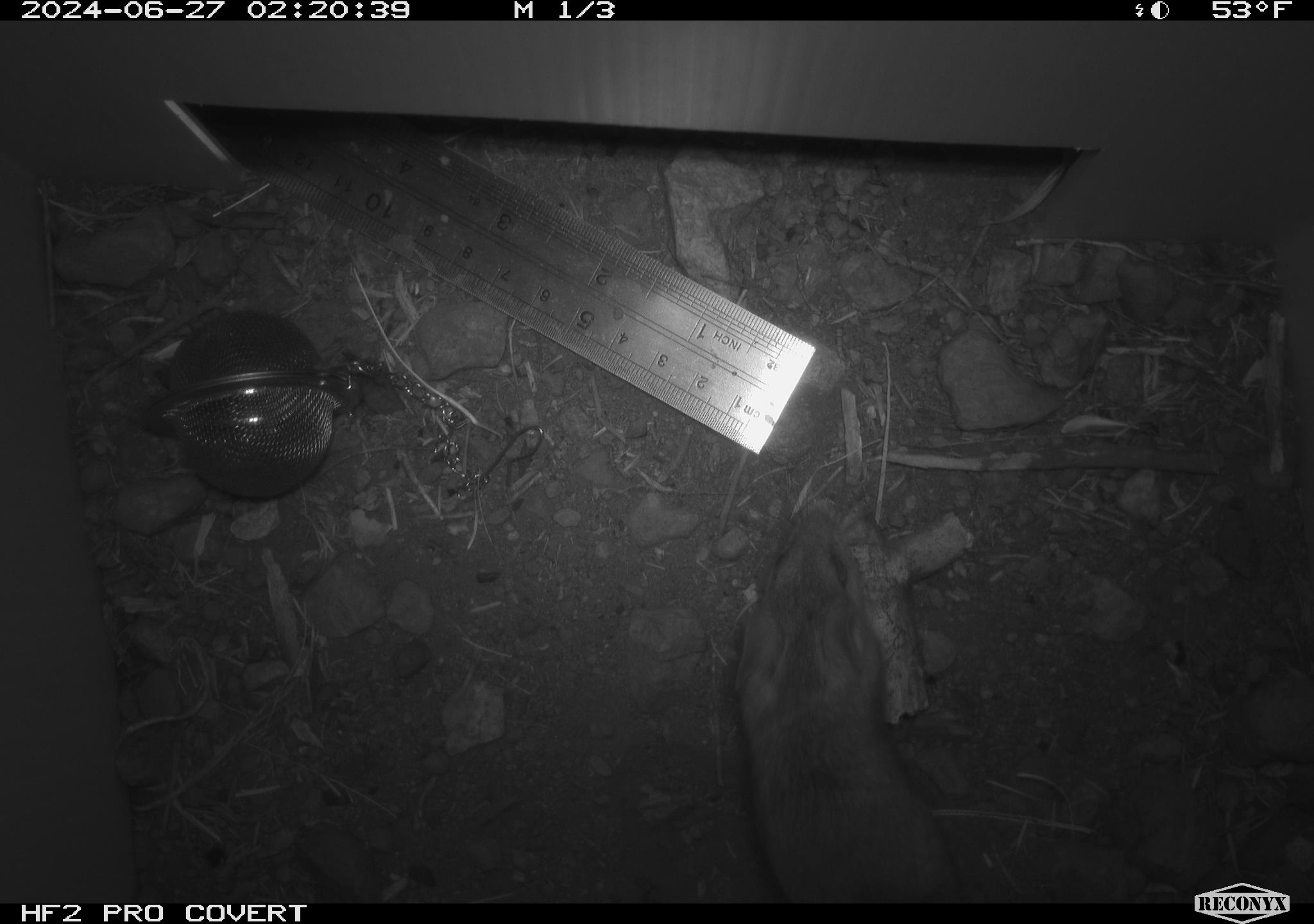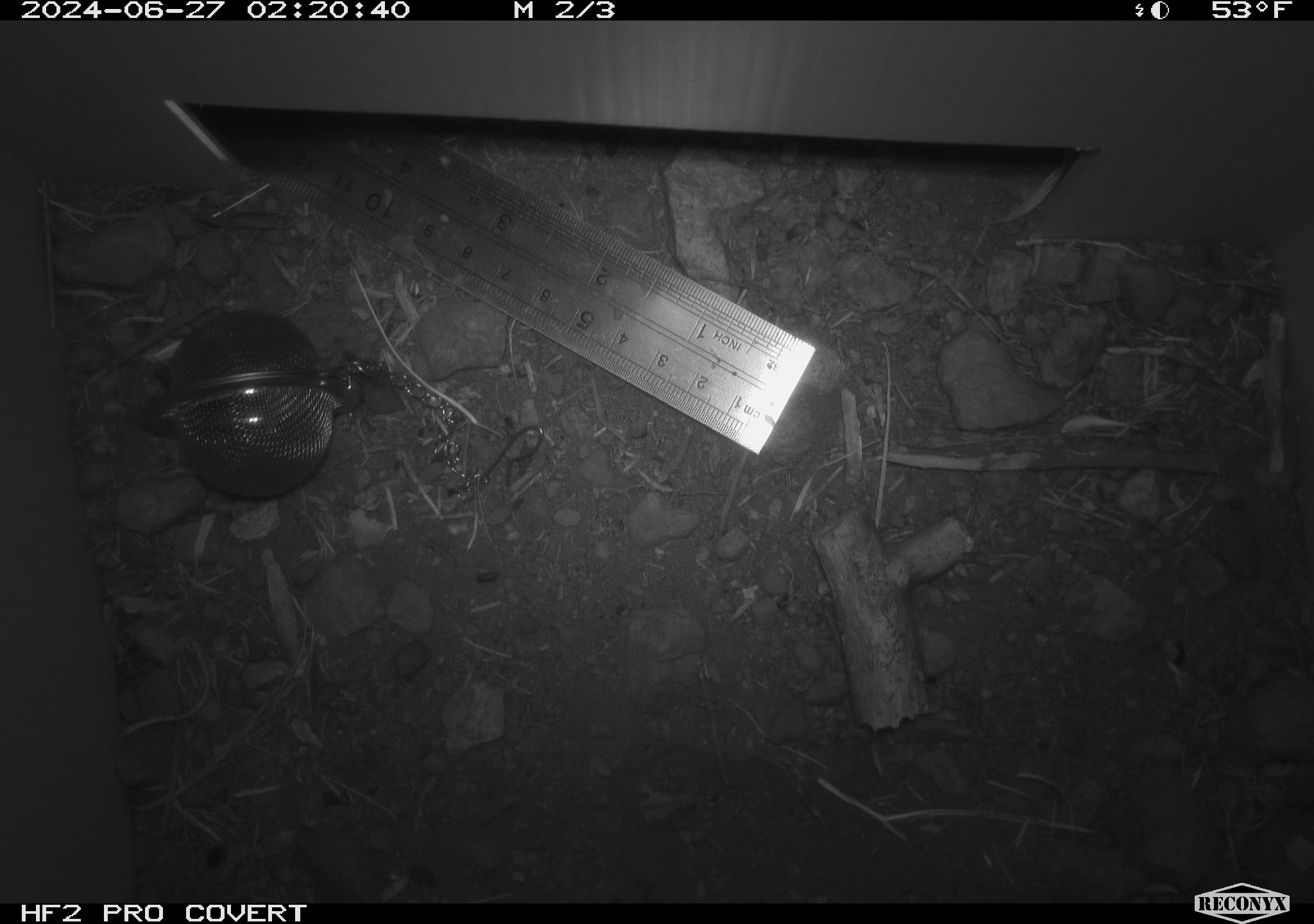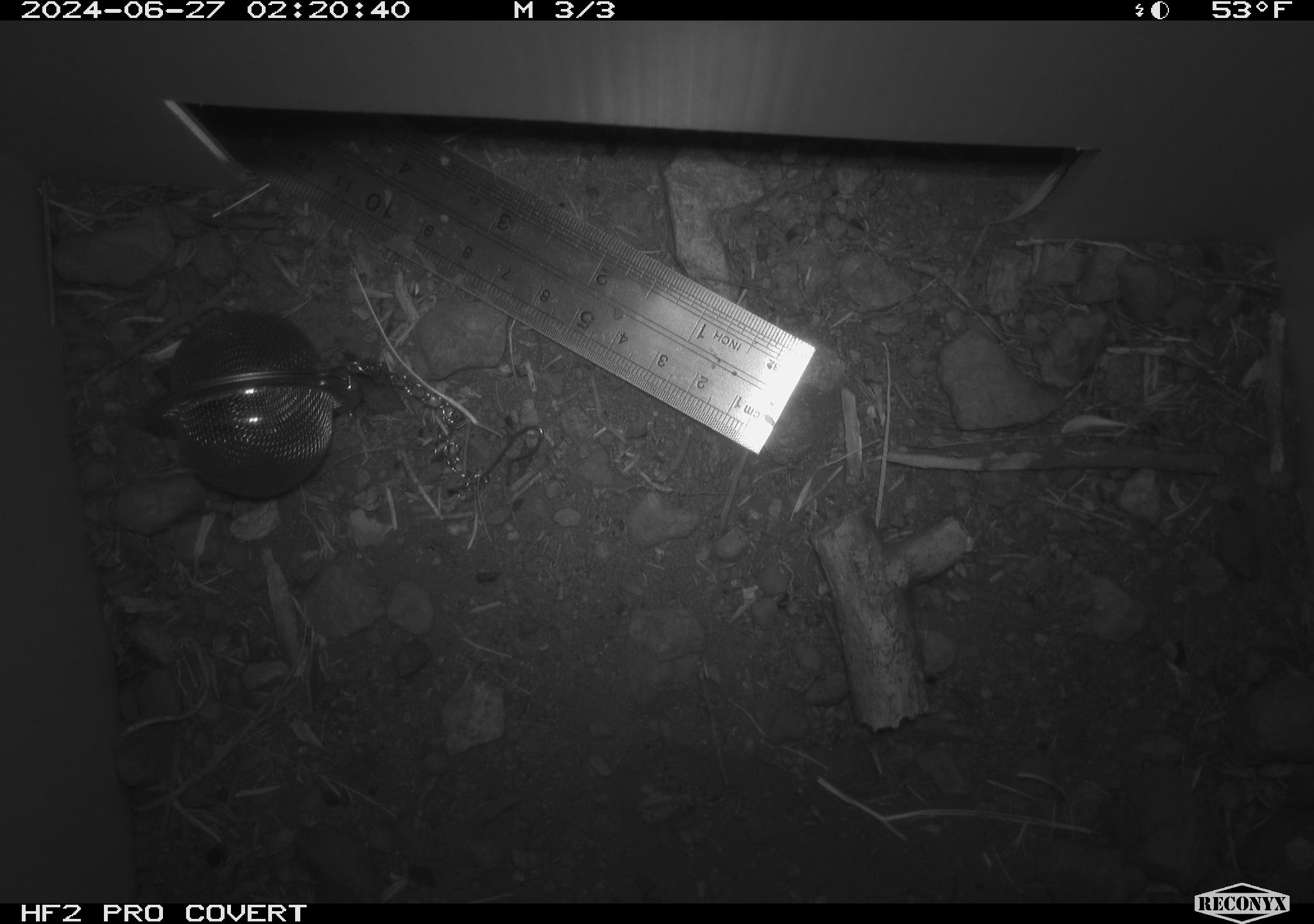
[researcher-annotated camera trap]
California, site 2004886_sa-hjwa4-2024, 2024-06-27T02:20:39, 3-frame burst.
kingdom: Animalia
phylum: Chordata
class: Mammalia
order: Rodentia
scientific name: Rodentia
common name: rodent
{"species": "rodent (Rodentia)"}